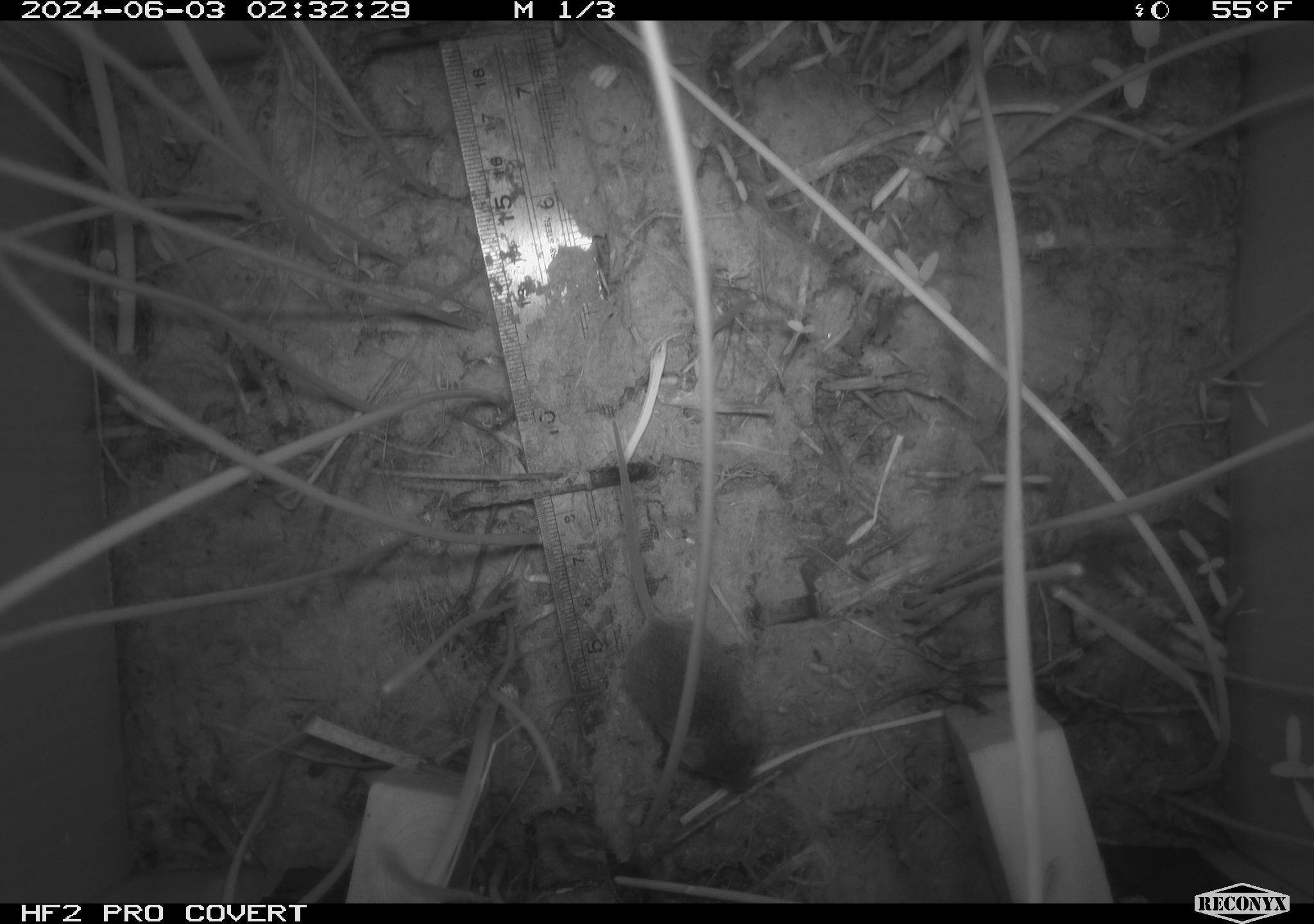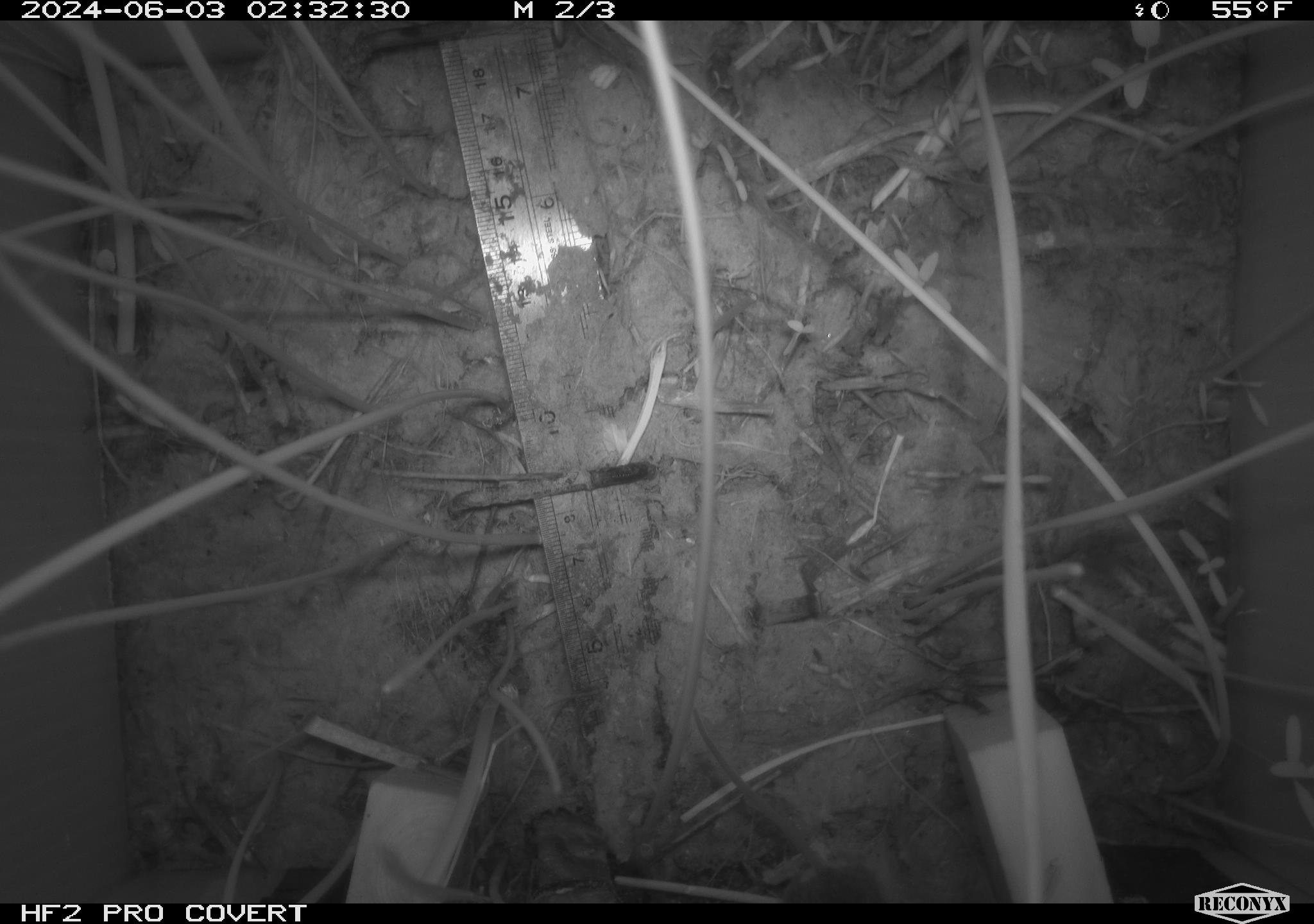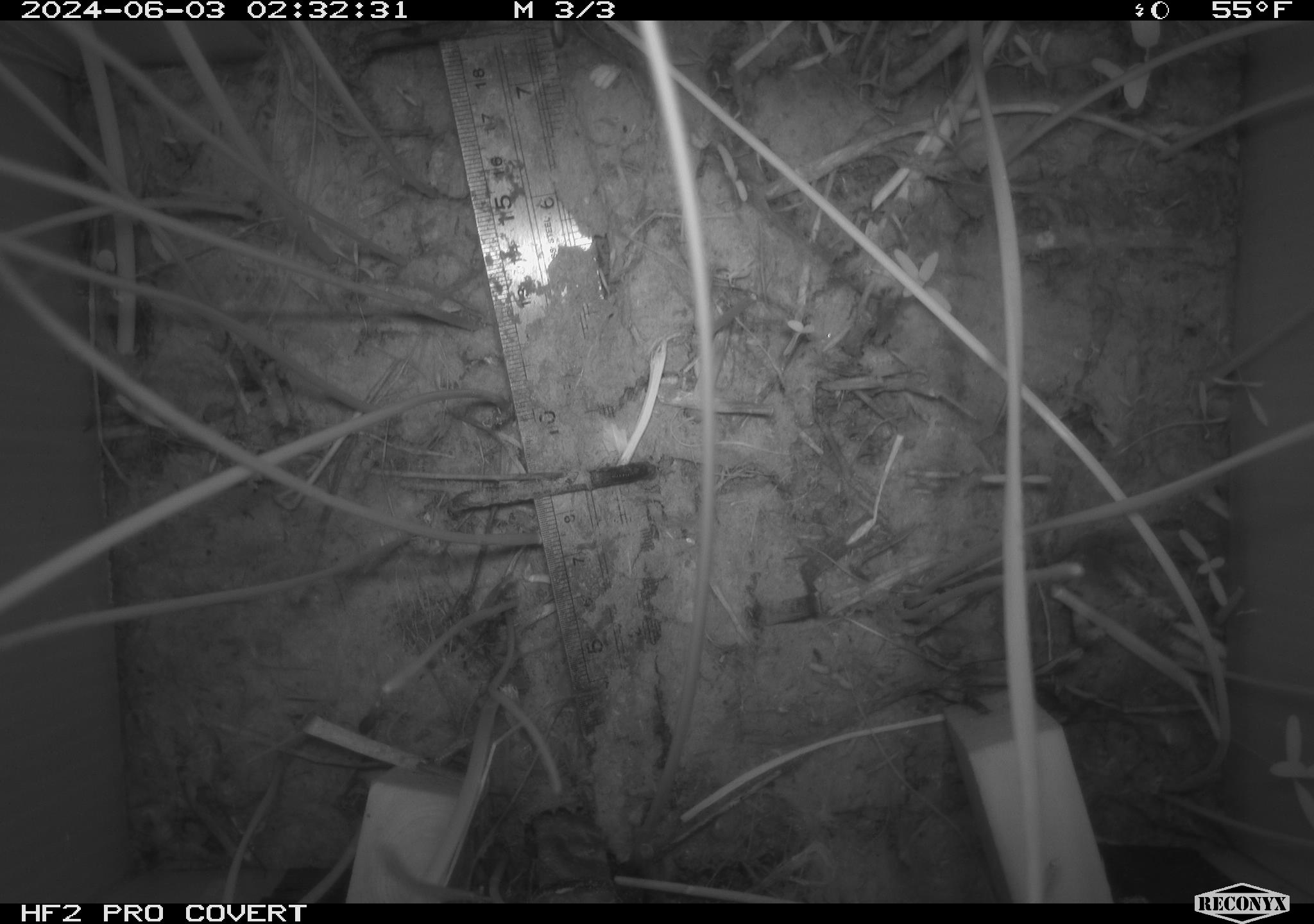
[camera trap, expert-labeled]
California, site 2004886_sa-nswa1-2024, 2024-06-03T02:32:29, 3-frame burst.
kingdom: Animalia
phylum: Chordata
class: Mammalia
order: Rodentia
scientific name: Rodentia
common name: rodent